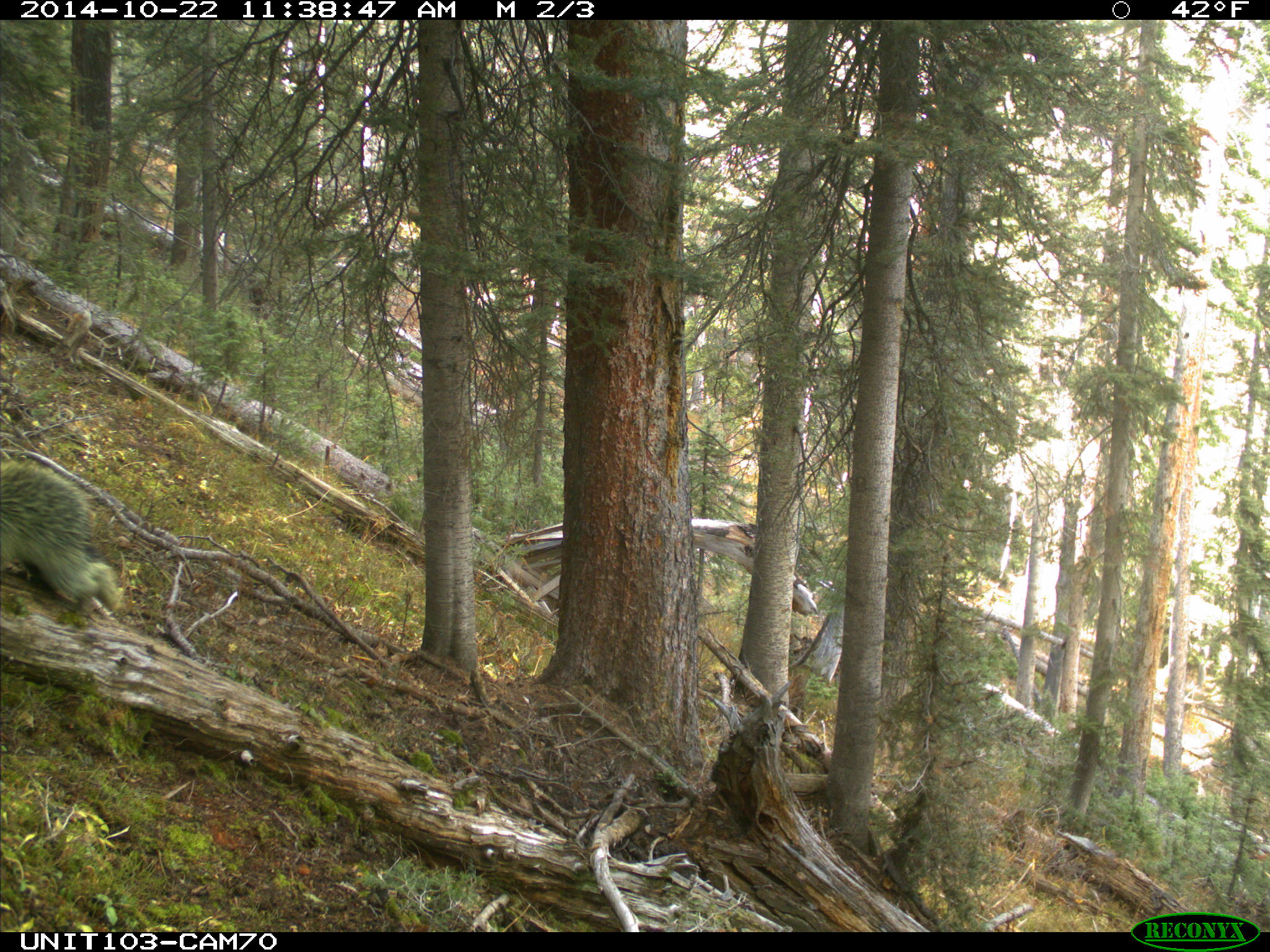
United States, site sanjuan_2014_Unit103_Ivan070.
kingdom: Animalia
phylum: Chordata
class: Mammalia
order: Rodentia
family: Erethizontidae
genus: Erethizon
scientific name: Erethizon dorsatum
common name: north american porcupine